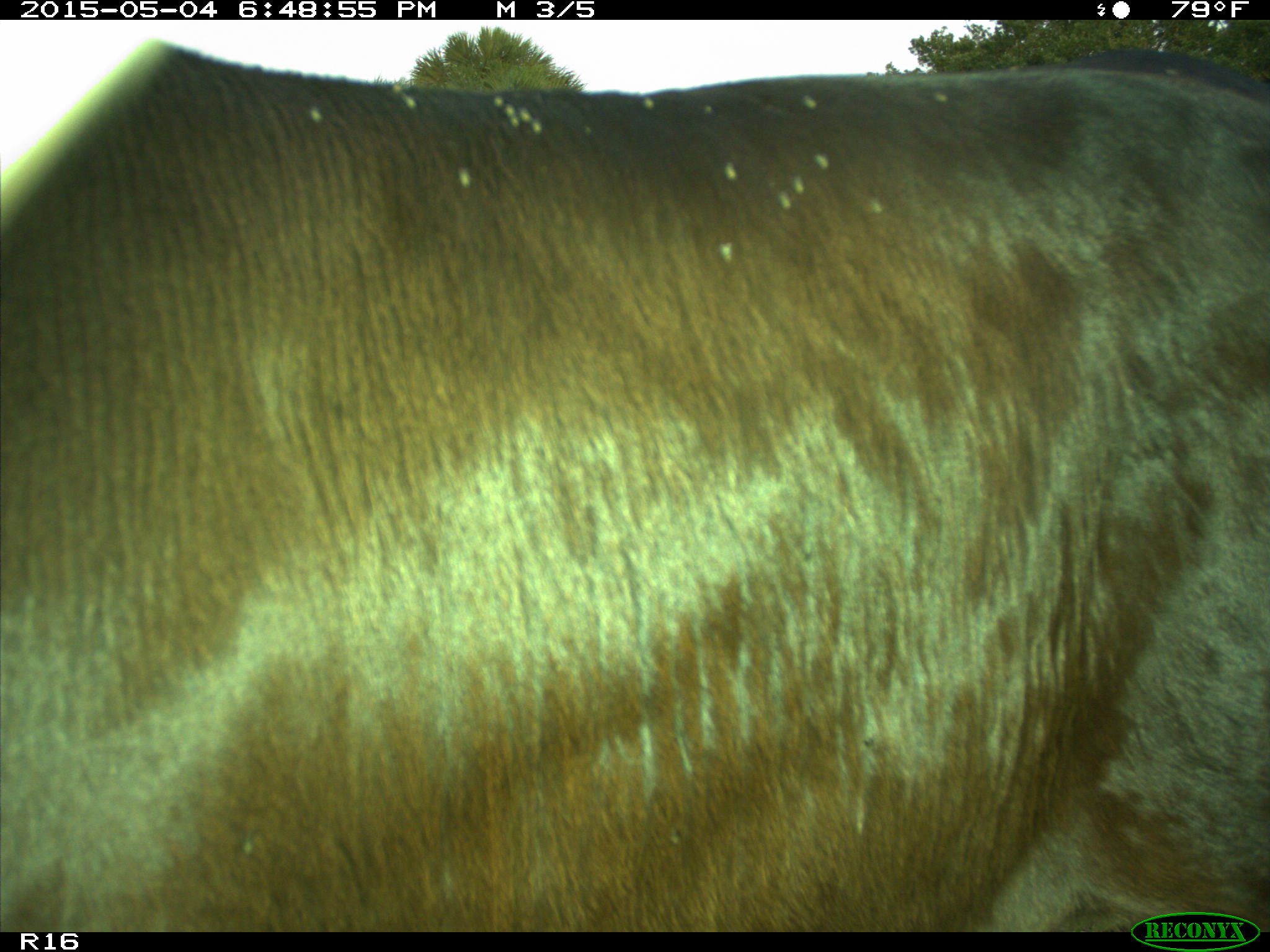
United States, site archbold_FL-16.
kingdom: Animalia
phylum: Chordata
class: Mammalia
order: Artiodactyla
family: Bovidae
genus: Bos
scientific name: Bos taurus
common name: domestic cow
Bos taurus (domestic cow).